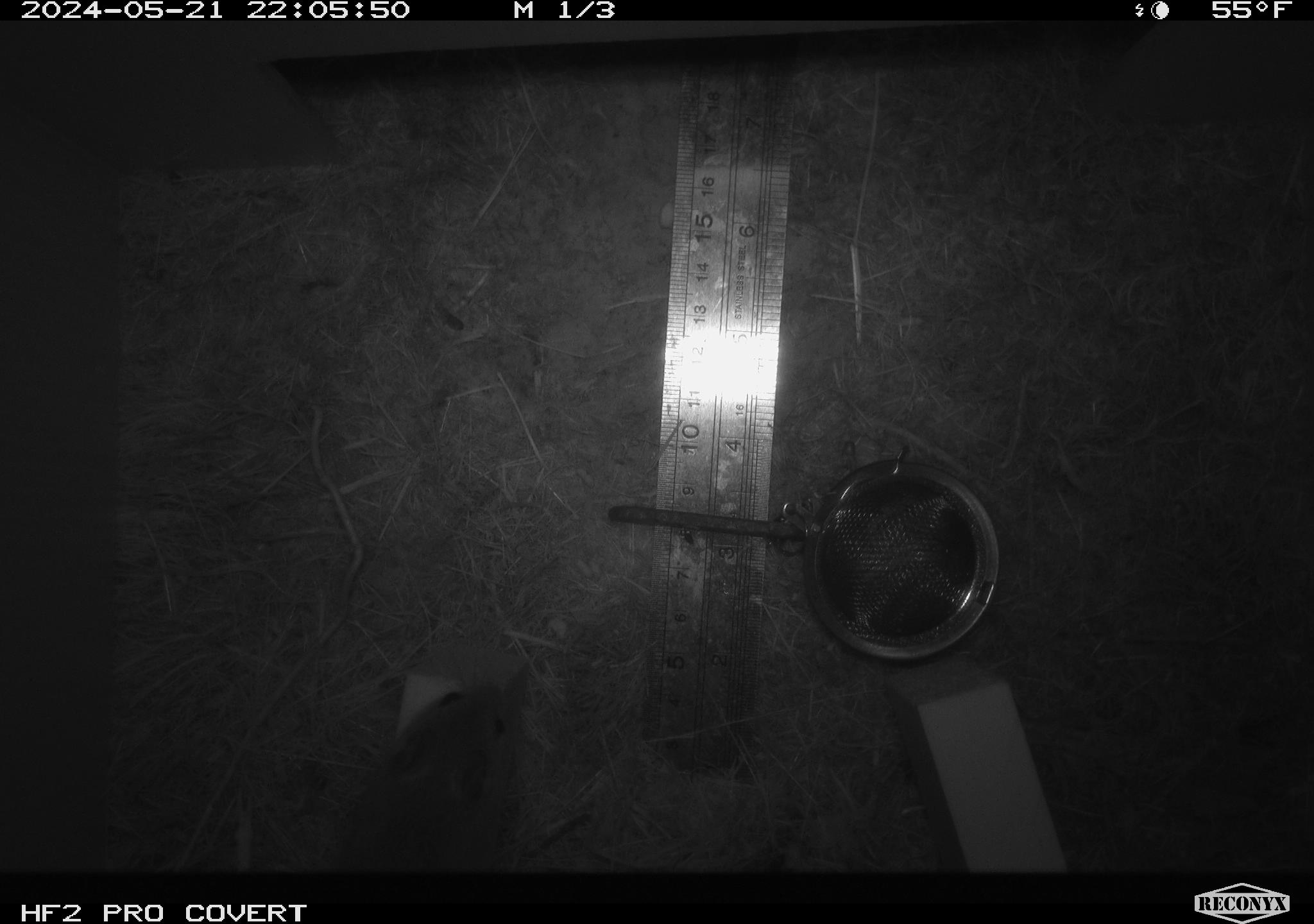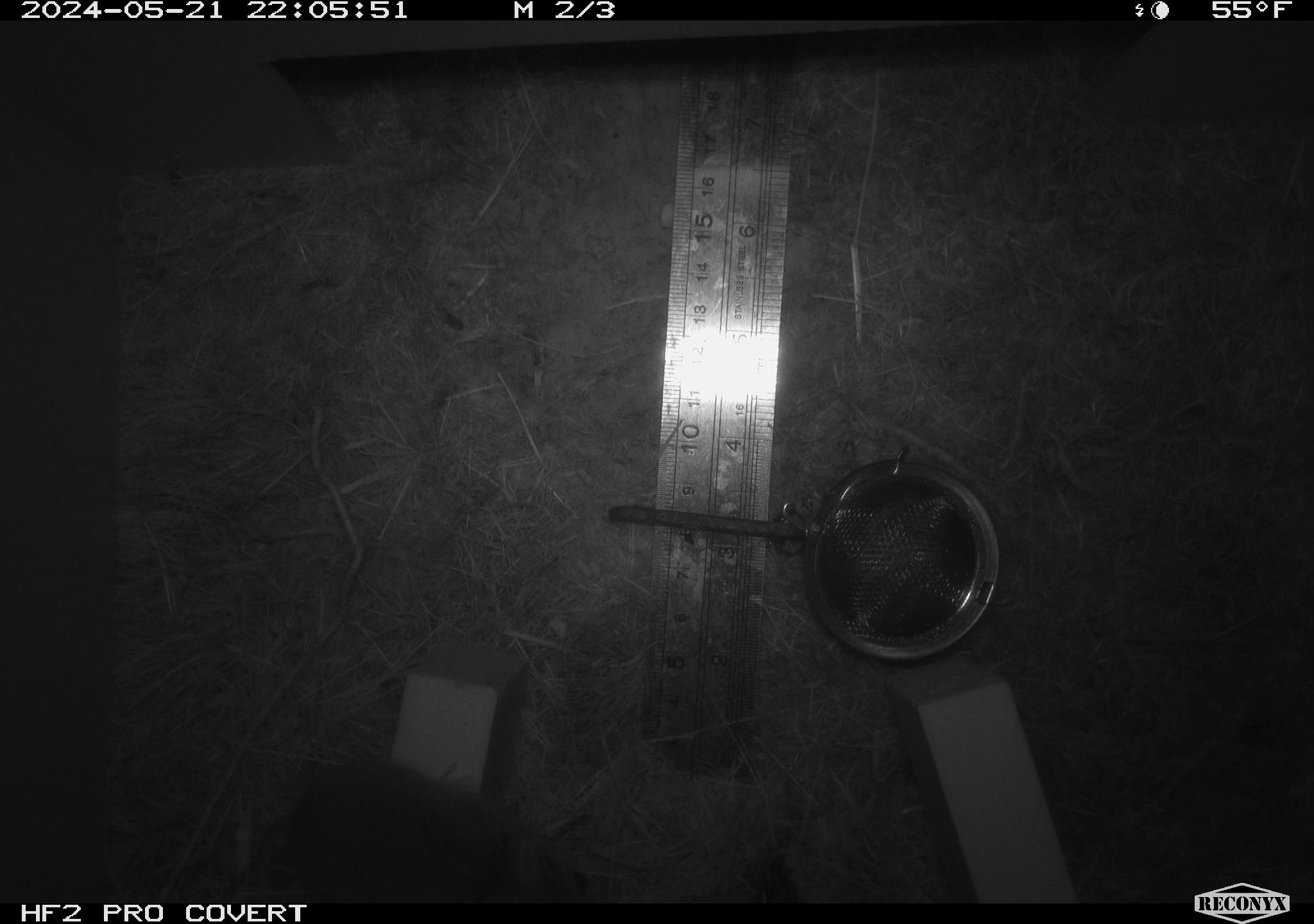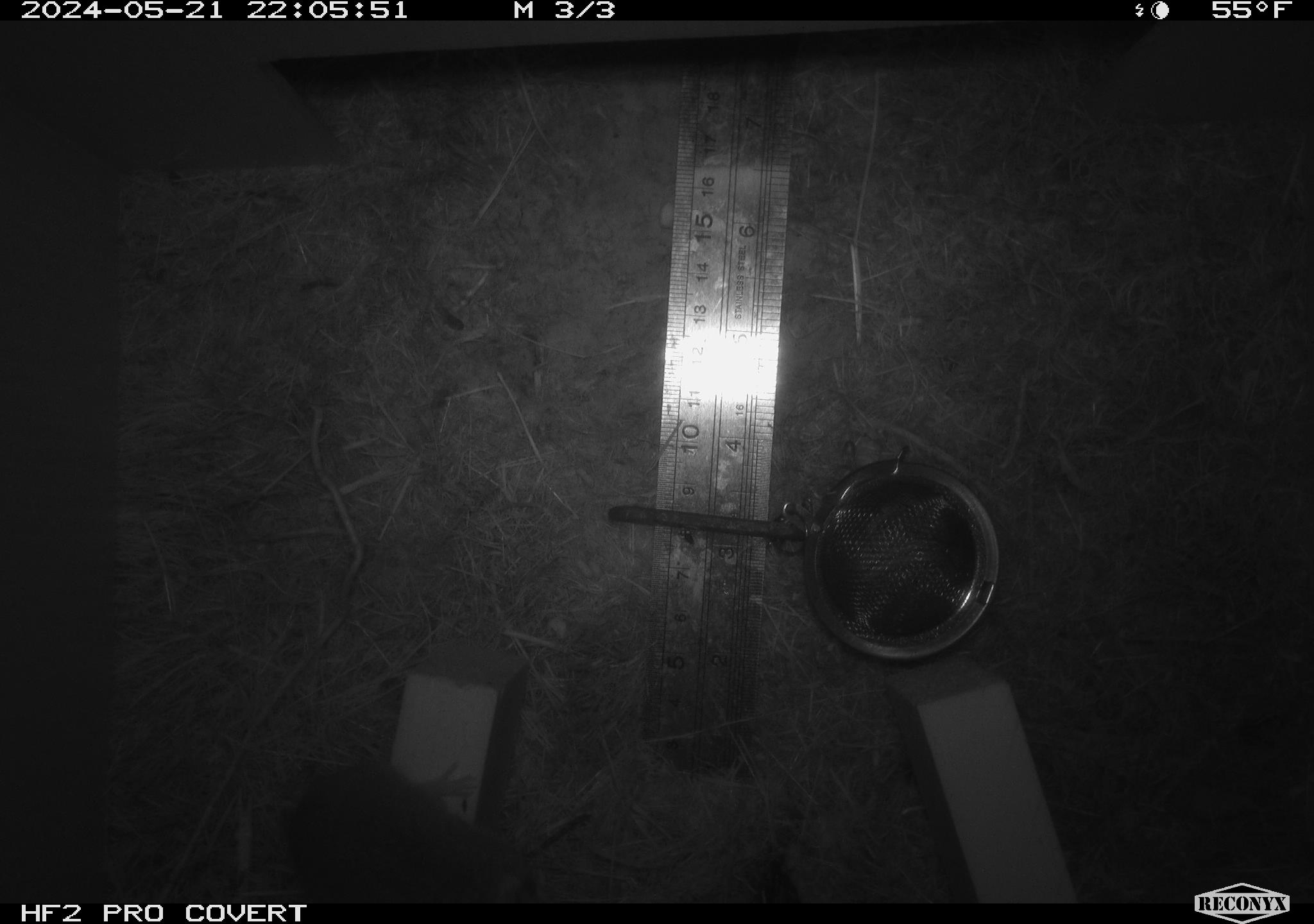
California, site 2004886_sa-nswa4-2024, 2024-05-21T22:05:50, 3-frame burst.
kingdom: Animalia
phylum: Chordata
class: Mammalia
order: Rodentia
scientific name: Rodentia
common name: rodent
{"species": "rodent (Rodentia)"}